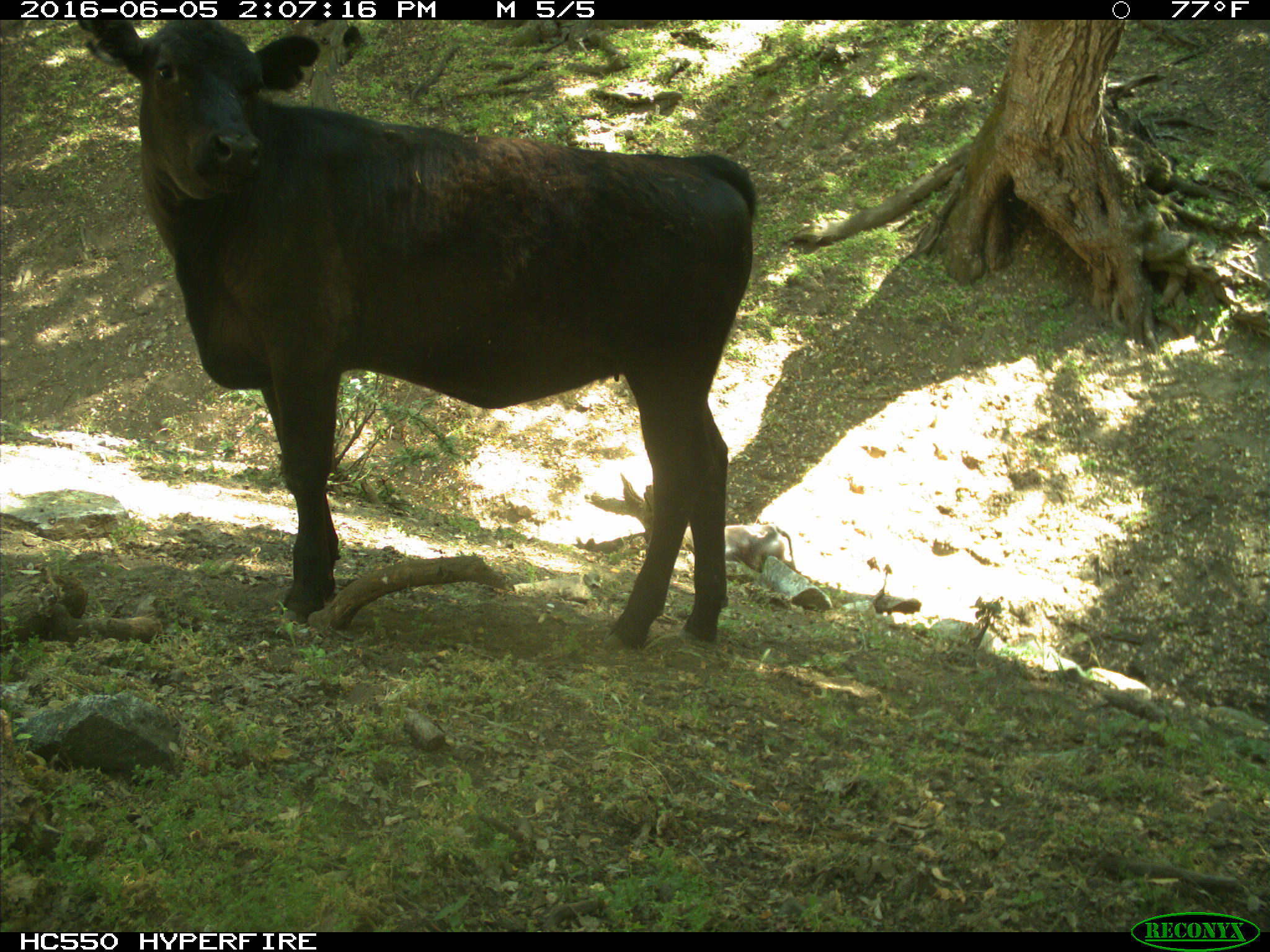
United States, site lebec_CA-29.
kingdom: Animalia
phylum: Chordata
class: Mammalia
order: Artiodactyla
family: Bovidae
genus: Bos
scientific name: Bos taurus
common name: domestic cow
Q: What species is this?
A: Bos taurus (domestic cow).